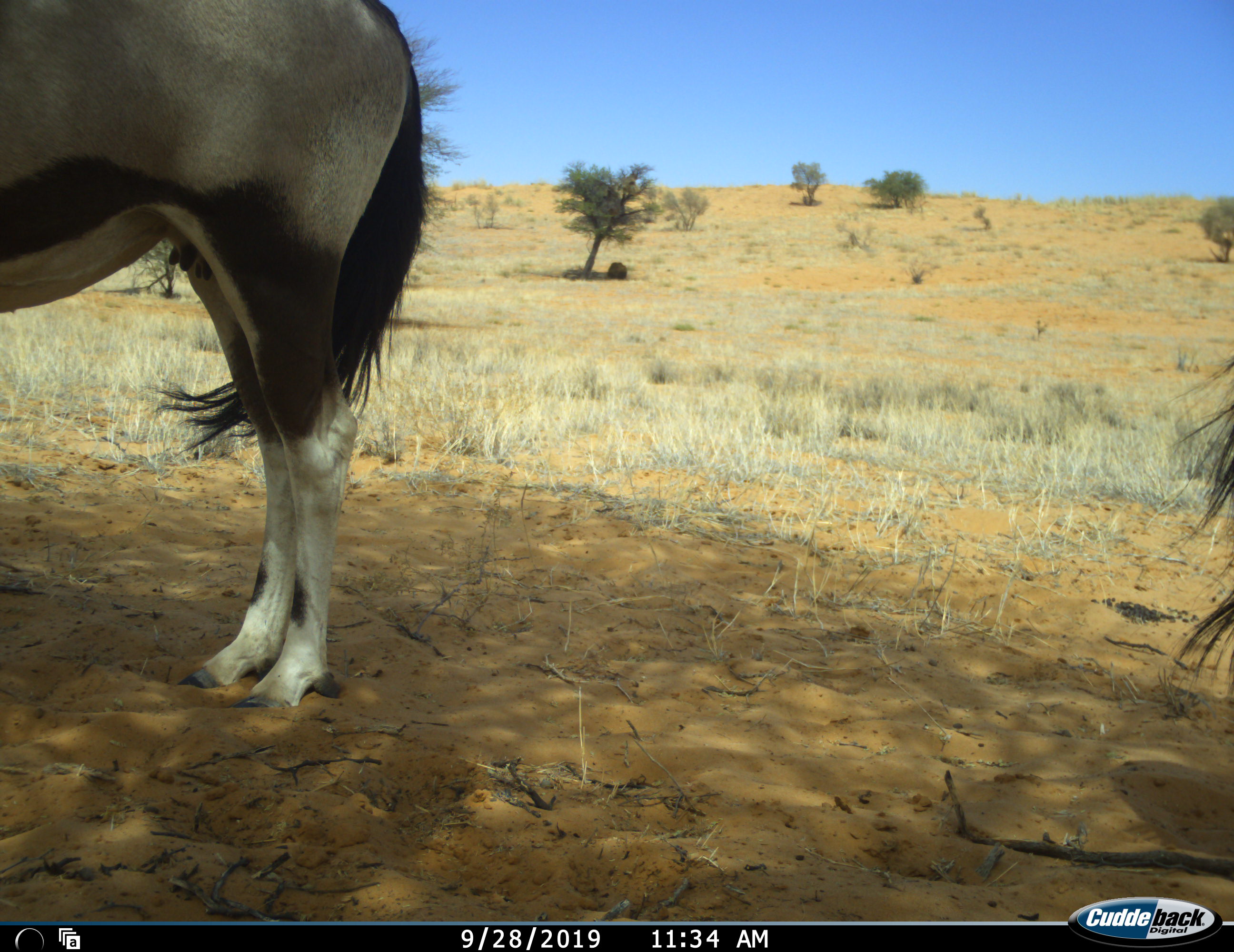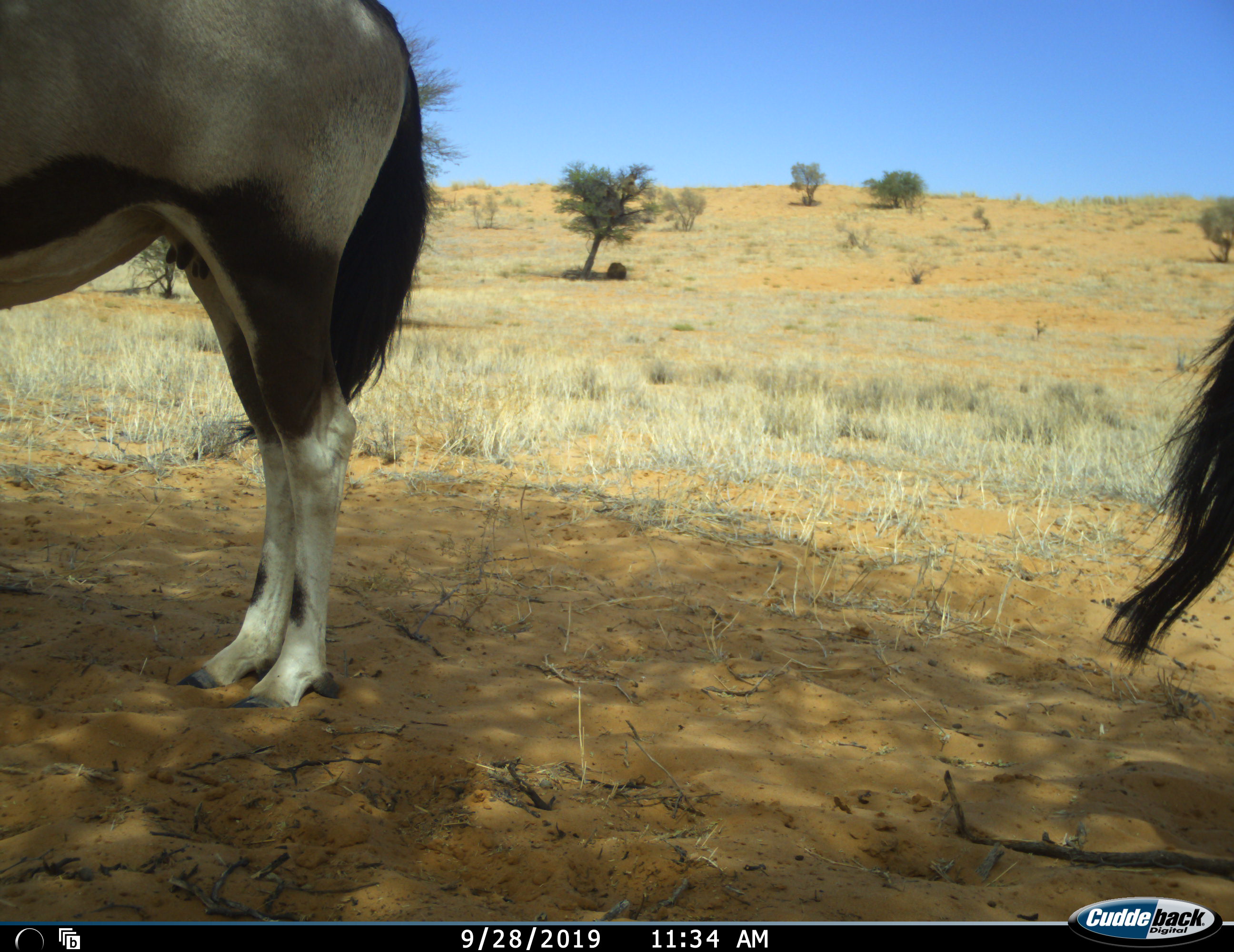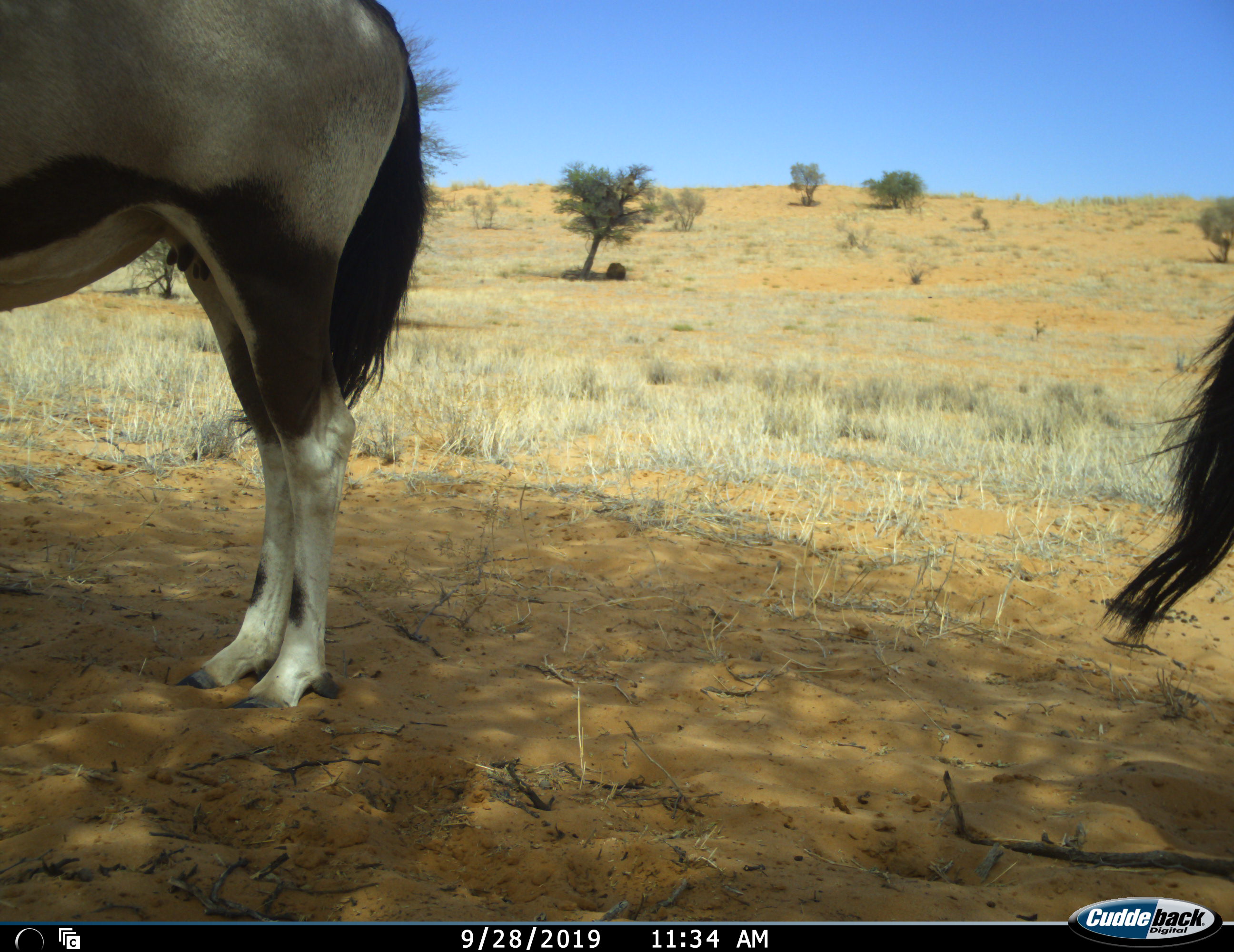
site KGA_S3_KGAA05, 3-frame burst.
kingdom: Animalia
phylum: Chordata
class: Mammalia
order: Artiodactyla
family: Bovidae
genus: Oryx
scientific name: Oryx gazella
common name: gemsbok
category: oryx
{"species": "oryx (gemsbok) (Oryx gazella)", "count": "2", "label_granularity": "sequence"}